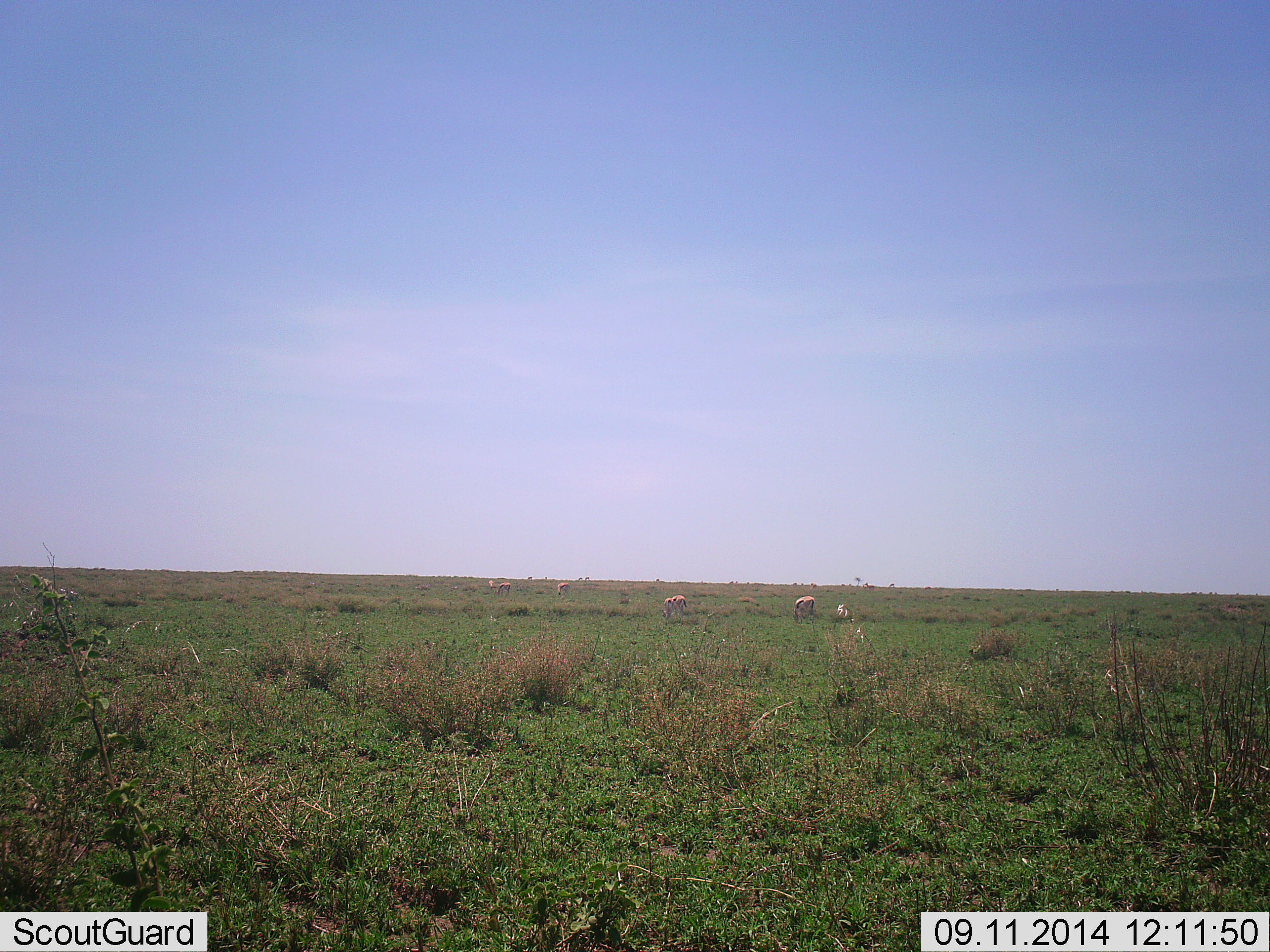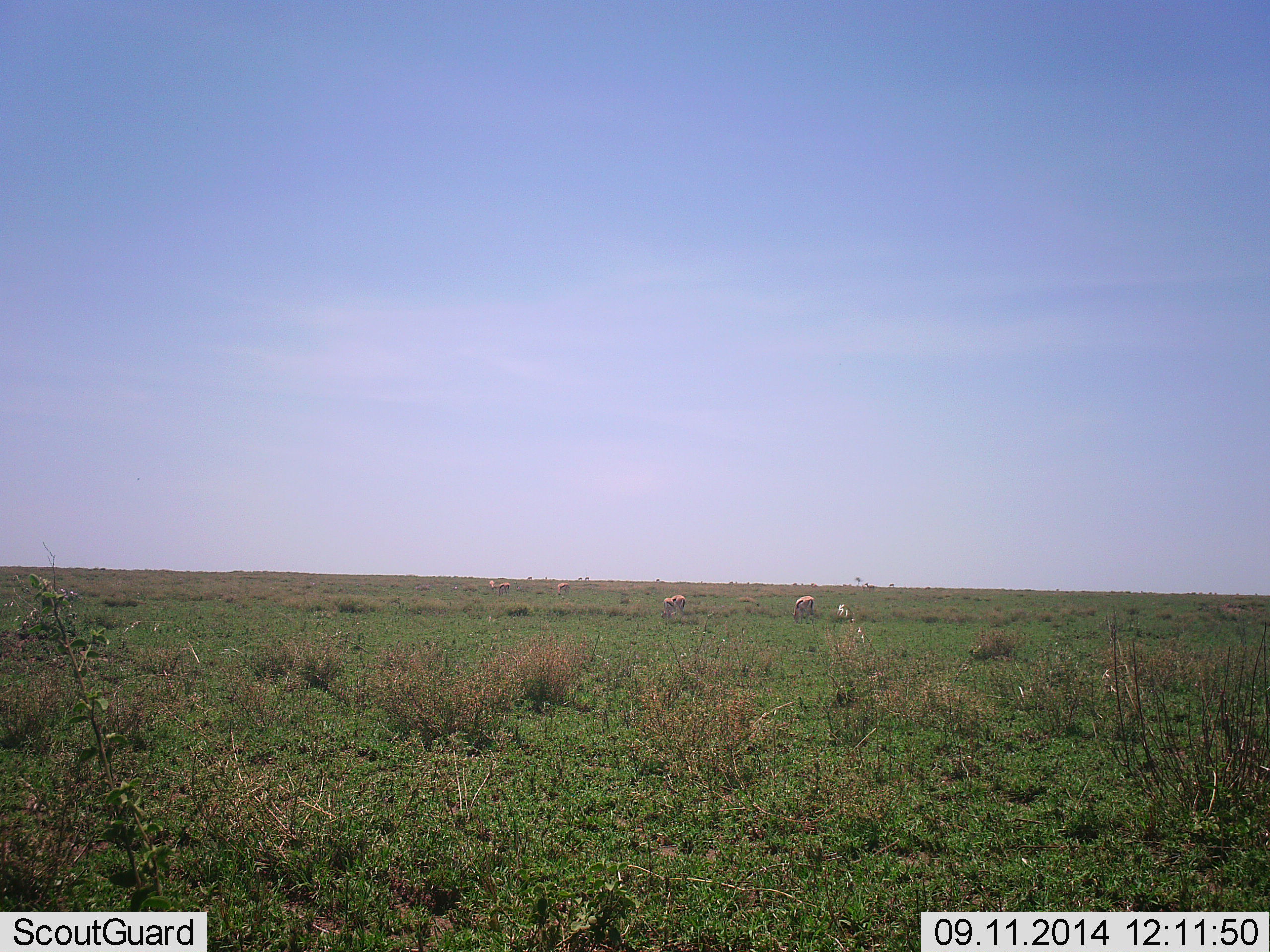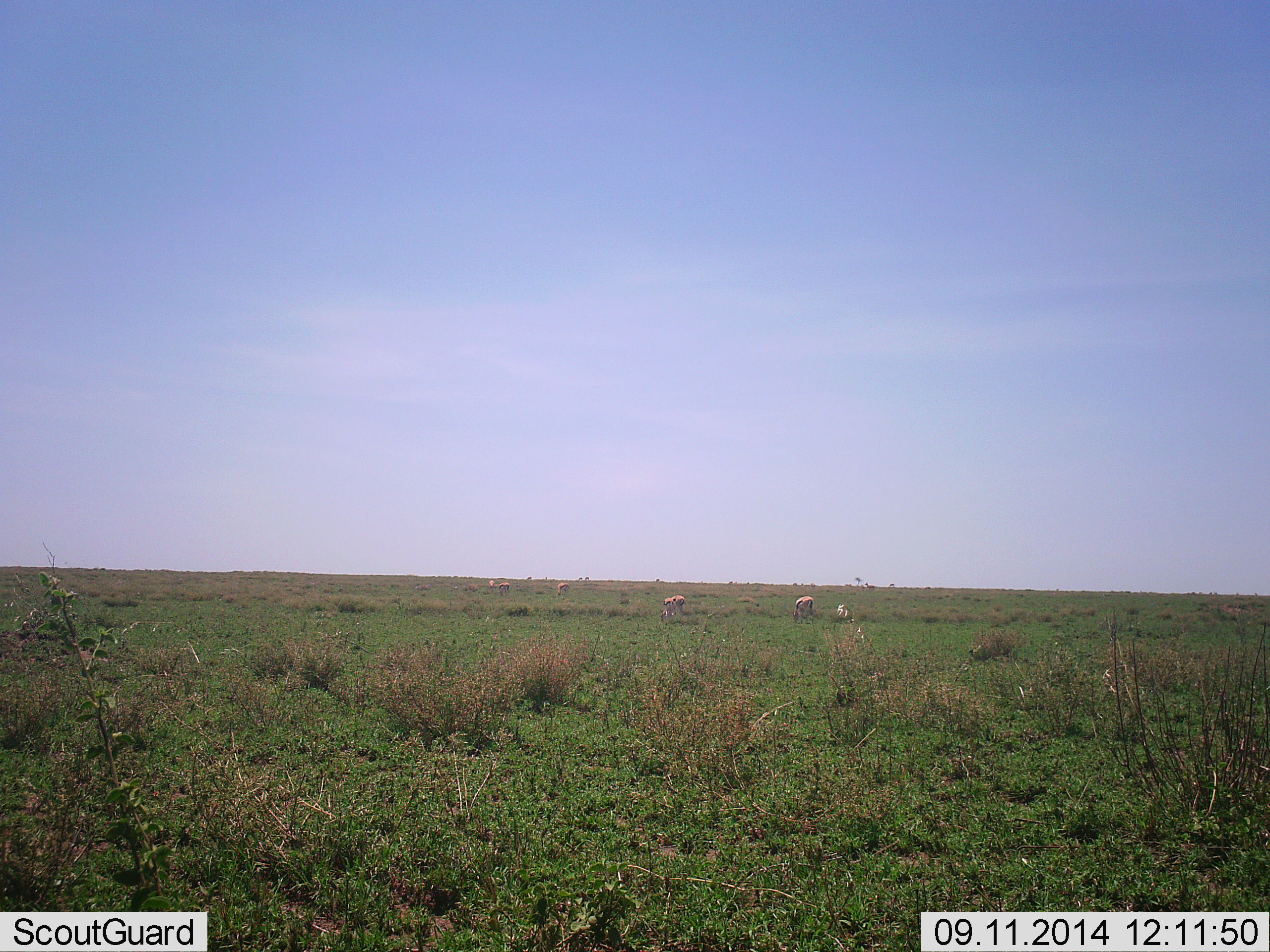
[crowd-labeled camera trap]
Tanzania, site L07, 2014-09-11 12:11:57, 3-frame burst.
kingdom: Animalia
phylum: Chordata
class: Mammalia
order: Artiodactyla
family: Bovidae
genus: Eudorcas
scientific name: Eudorcas thomsonii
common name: thomson's gazelle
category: gazellethomsons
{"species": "gazellethomsons (thomson's gazelle) (Eudorcas thomsonii)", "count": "3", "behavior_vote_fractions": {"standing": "29%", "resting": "0%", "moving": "0%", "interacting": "0%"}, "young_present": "14%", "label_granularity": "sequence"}